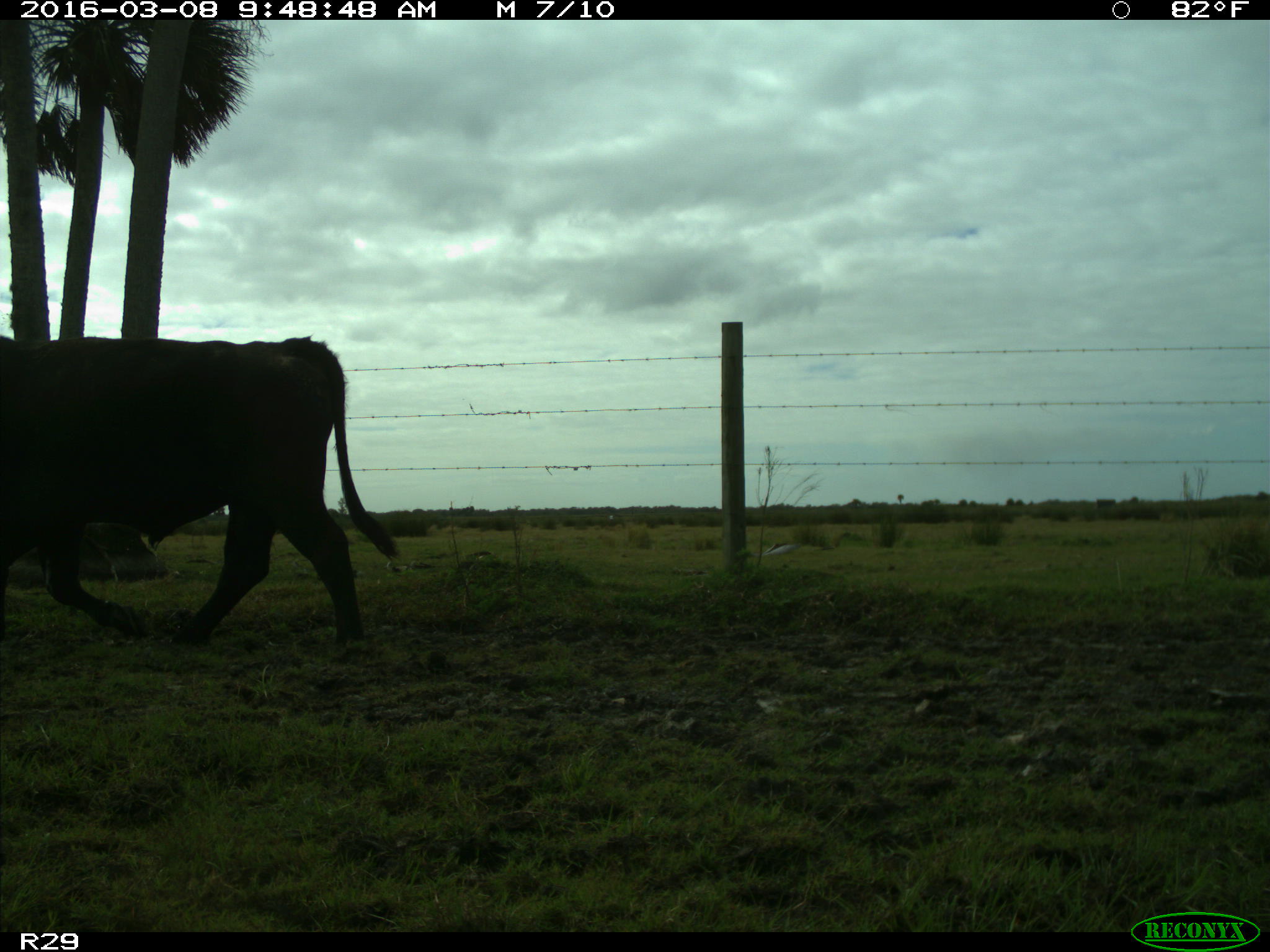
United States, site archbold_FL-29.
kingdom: Animalia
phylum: Chordata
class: Mammalia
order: Artiodactyla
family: Bovidae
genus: Bos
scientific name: Bos taurus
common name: domestic cow